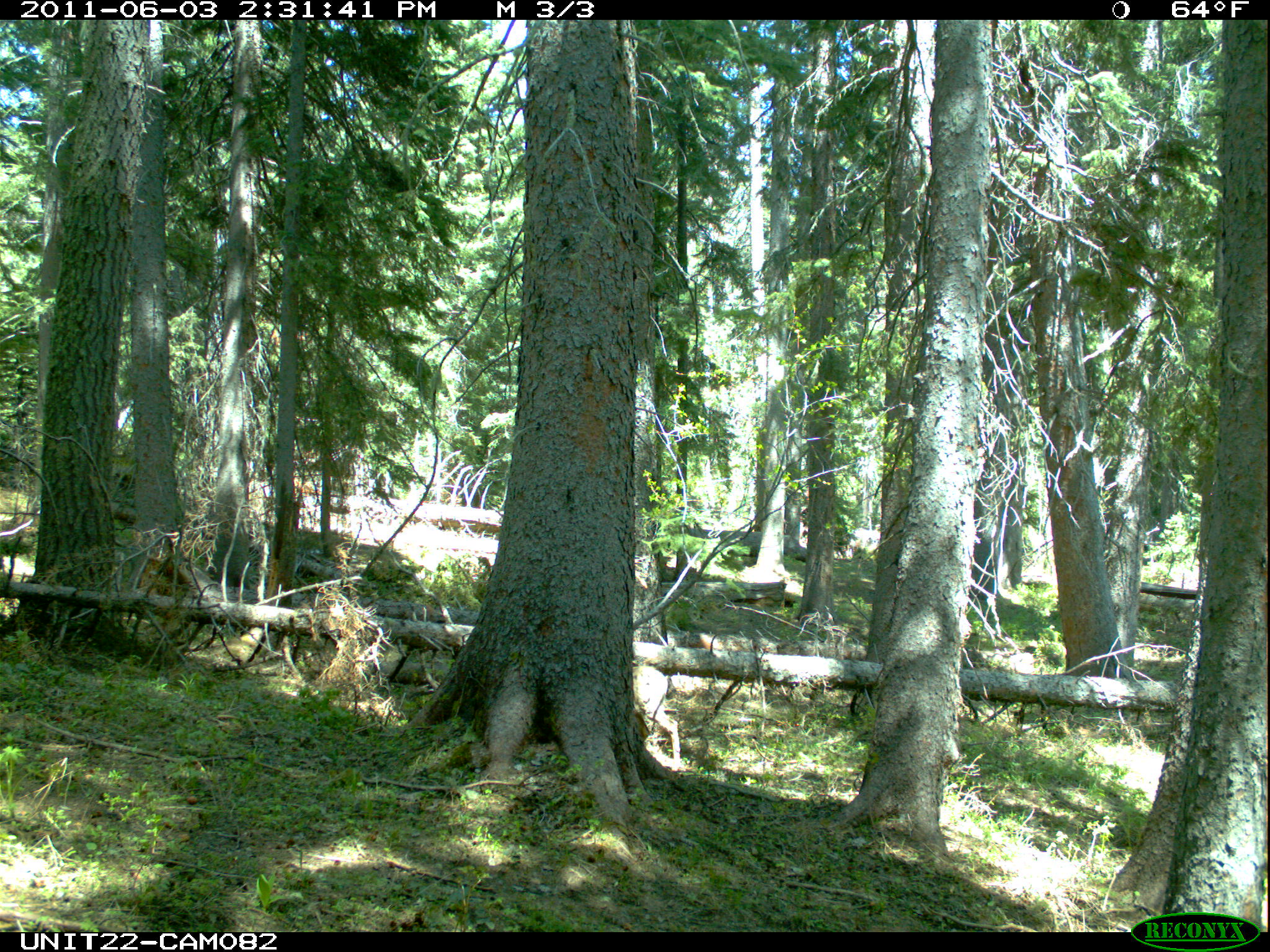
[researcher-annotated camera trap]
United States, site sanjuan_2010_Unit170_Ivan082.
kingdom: Animalia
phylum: Chordata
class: Mammalia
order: Artiodactyla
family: Cervidae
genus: Odocoileus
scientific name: Odocoileus hemionus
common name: mule deer